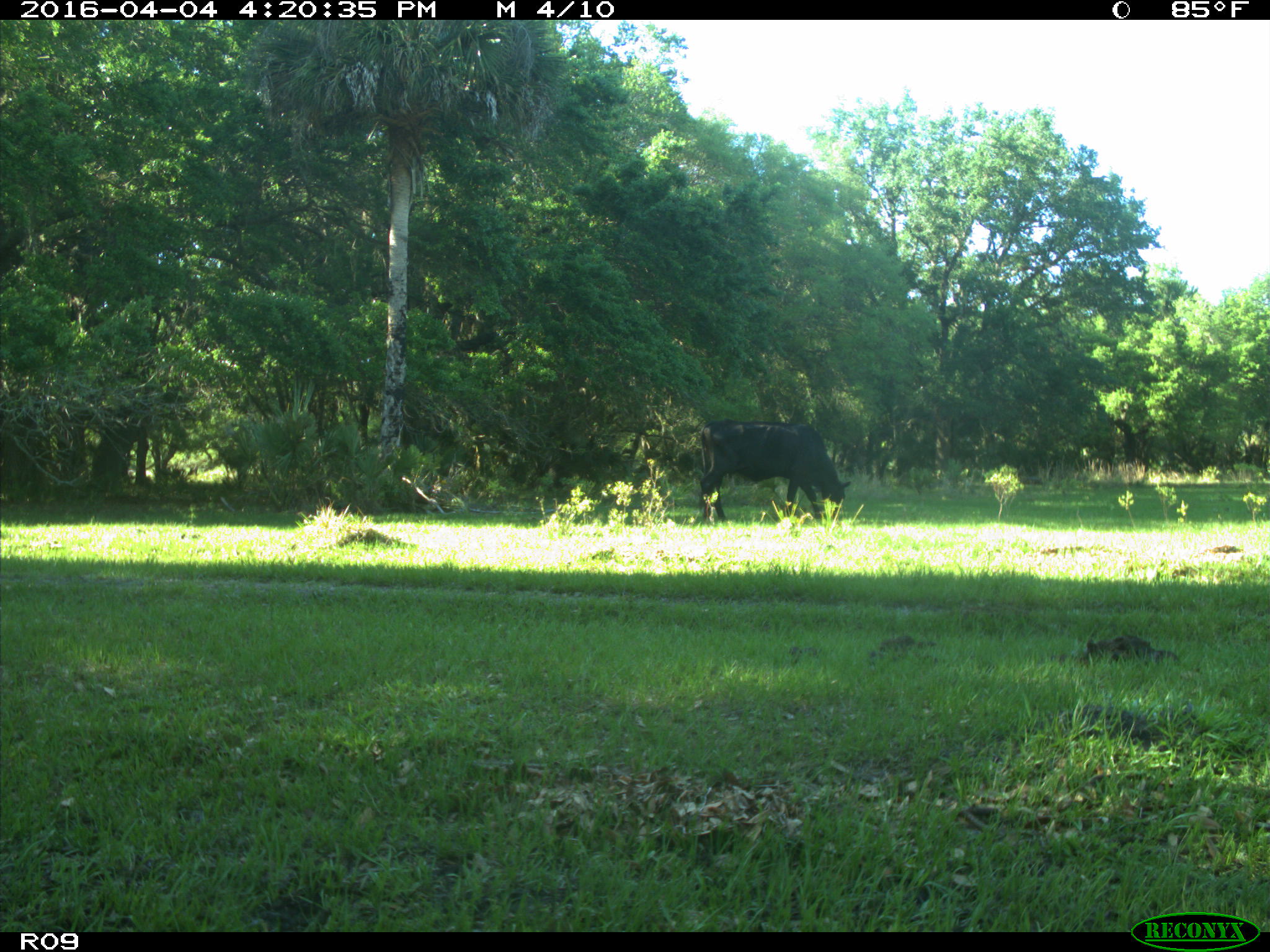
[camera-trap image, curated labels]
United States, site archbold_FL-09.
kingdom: Animalia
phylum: Chordata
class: Mammalia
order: Artiodactyla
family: Bovidae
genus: Bos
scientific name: Bos taurus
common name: domestic cow